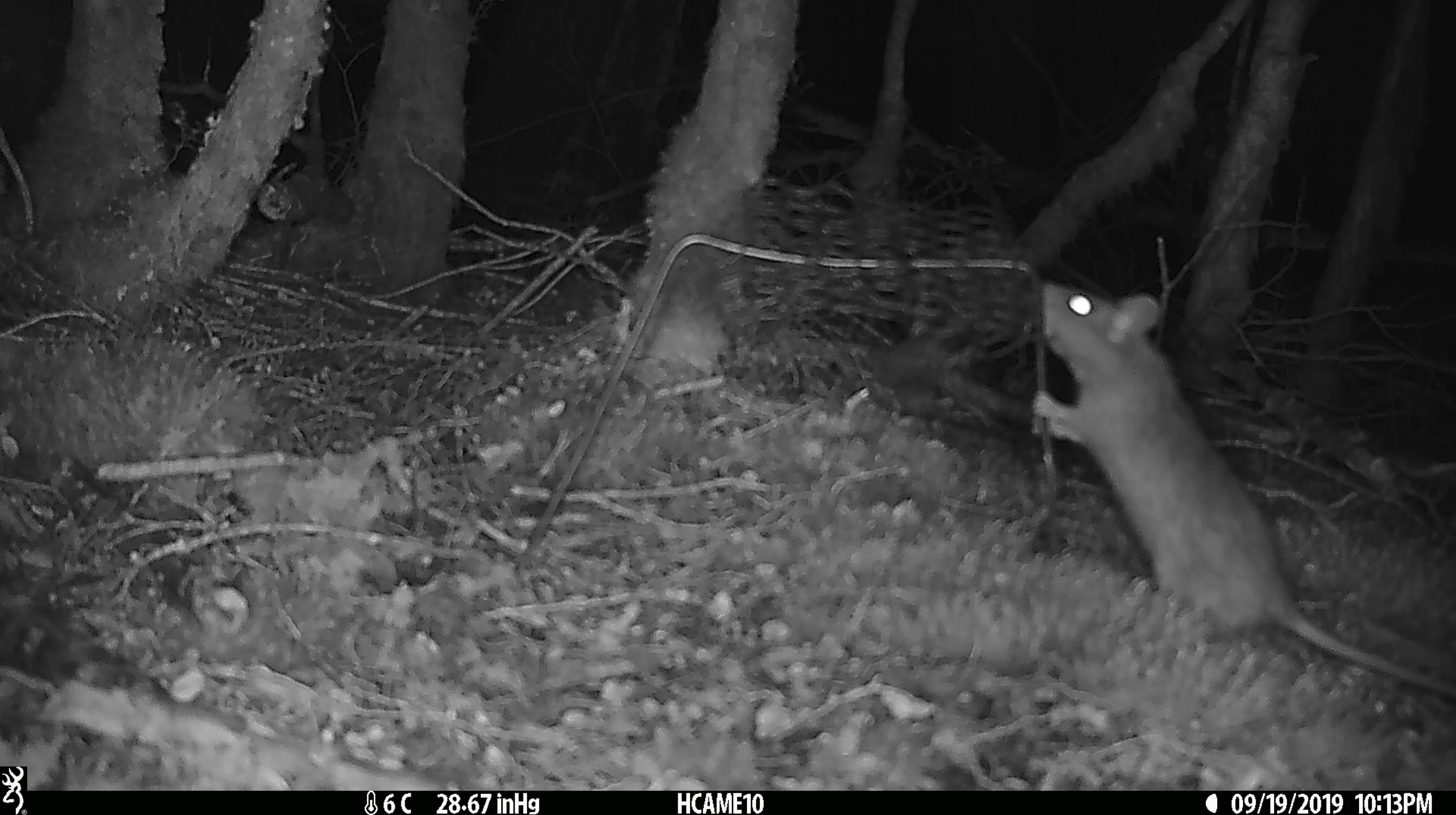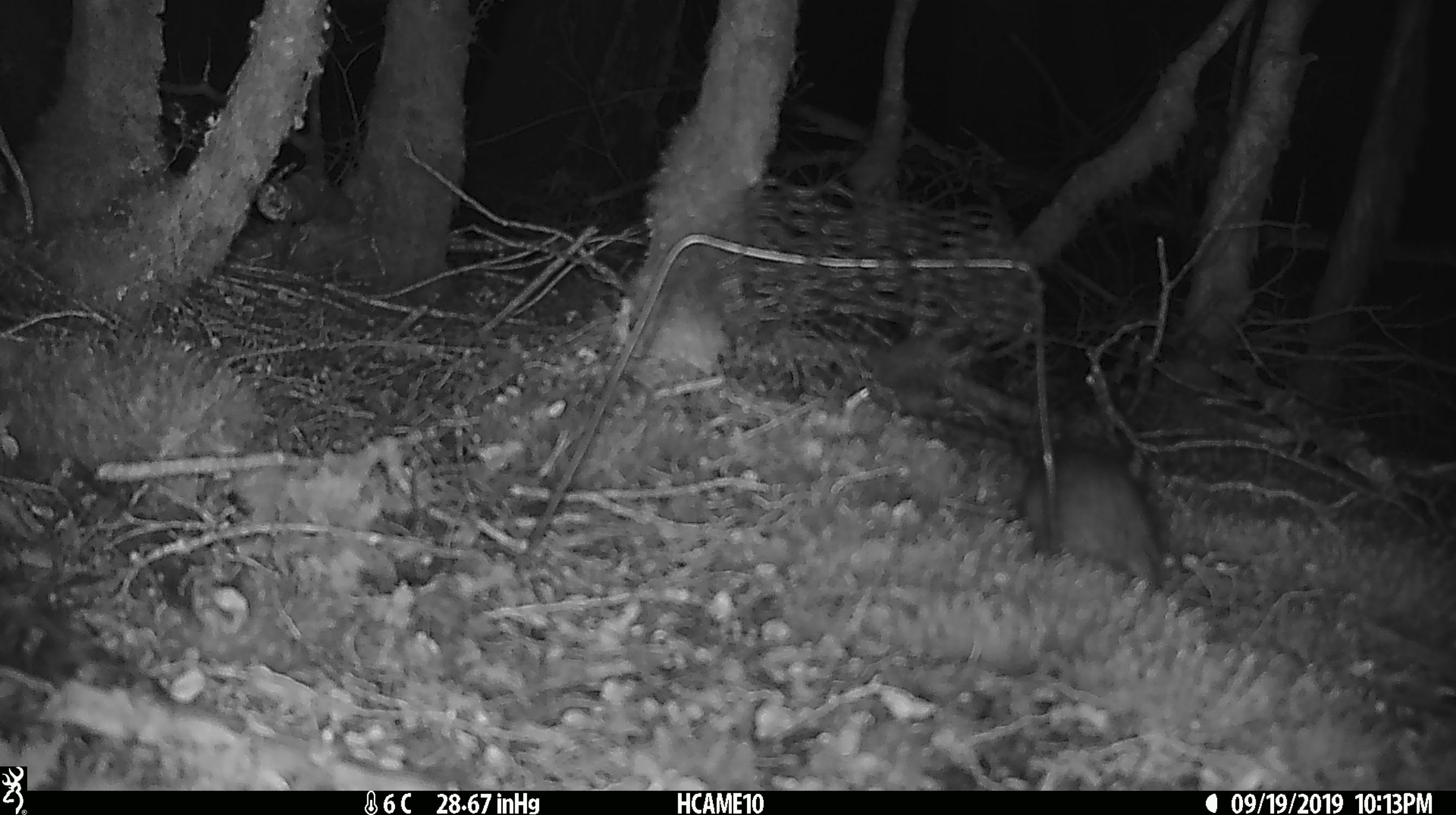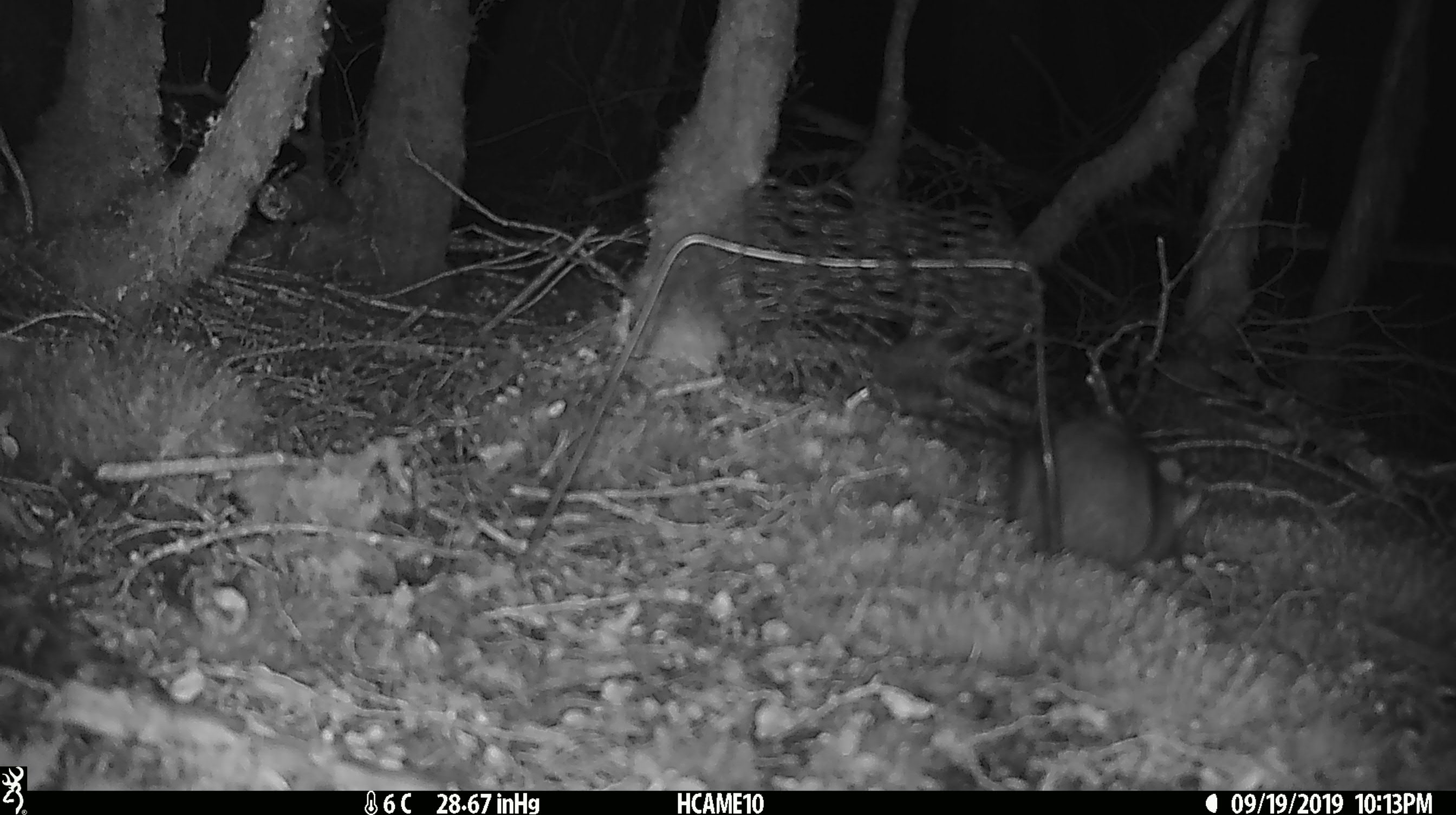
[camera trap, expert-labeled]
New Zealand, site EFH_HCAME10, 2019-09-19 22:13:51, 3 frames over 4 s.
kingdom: Animalia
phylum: Chordata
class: Mammalia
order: Rodentia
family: Muridae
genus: Rattus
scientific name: Rattus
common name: rat